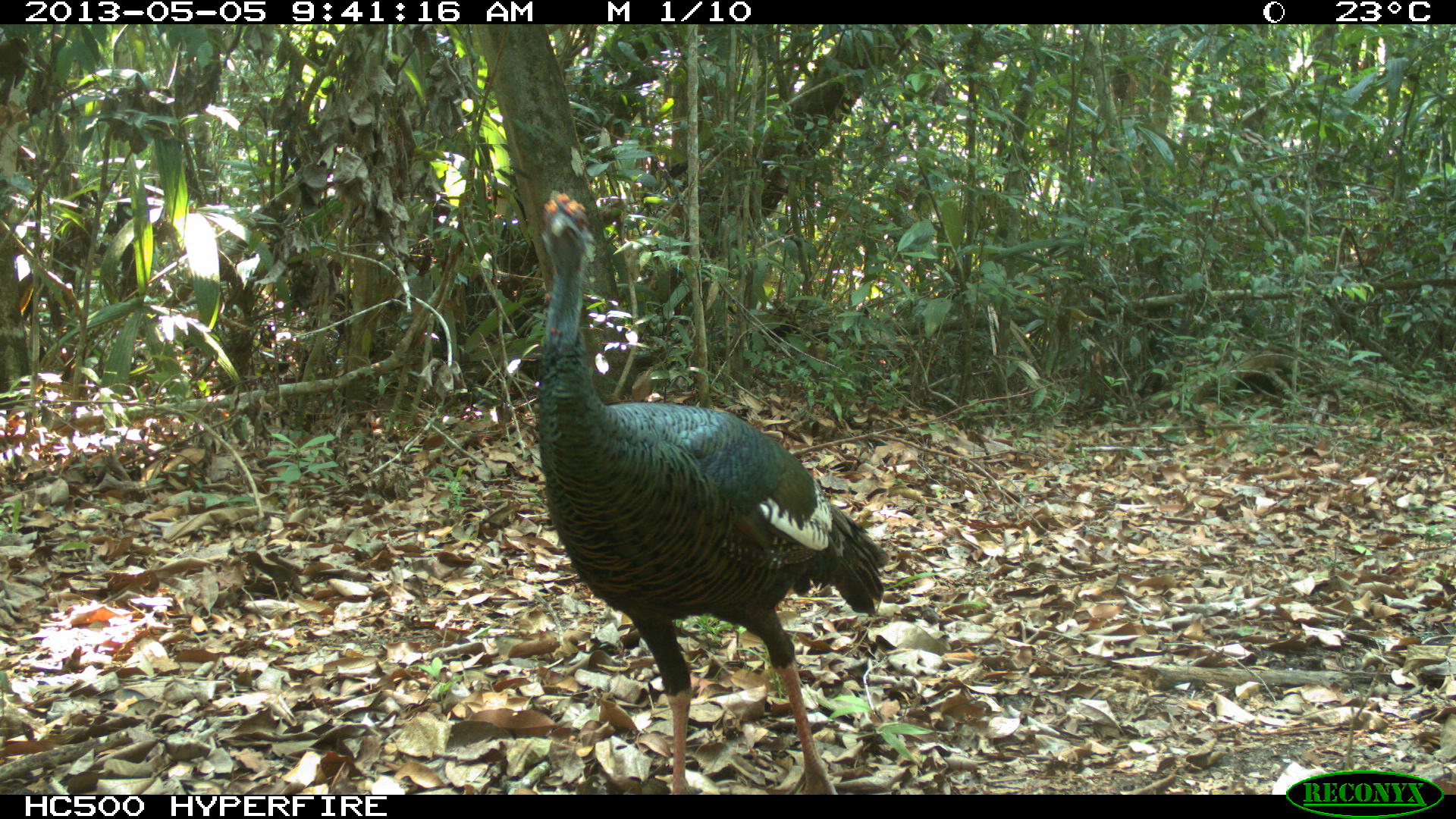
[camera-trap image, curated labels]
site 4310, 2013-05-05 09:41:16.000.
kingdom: Animalia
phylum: Chordata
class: Aves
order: Galliformes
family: Phasianidae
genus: Meleagris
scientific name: Meleagris ocellata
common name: ocellated turkey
Meleagris ocellata (ocellated turkey), count 1, sex male.